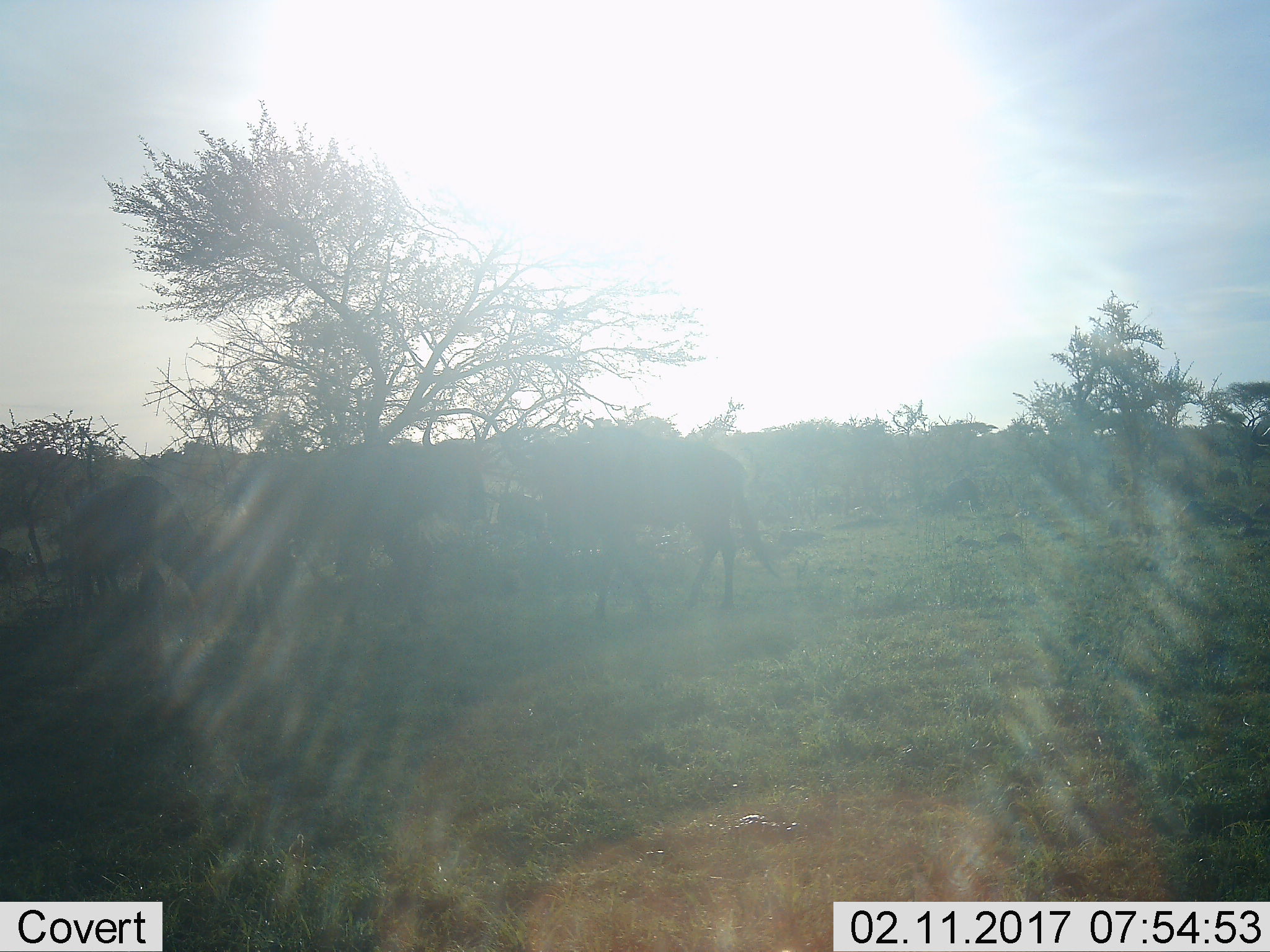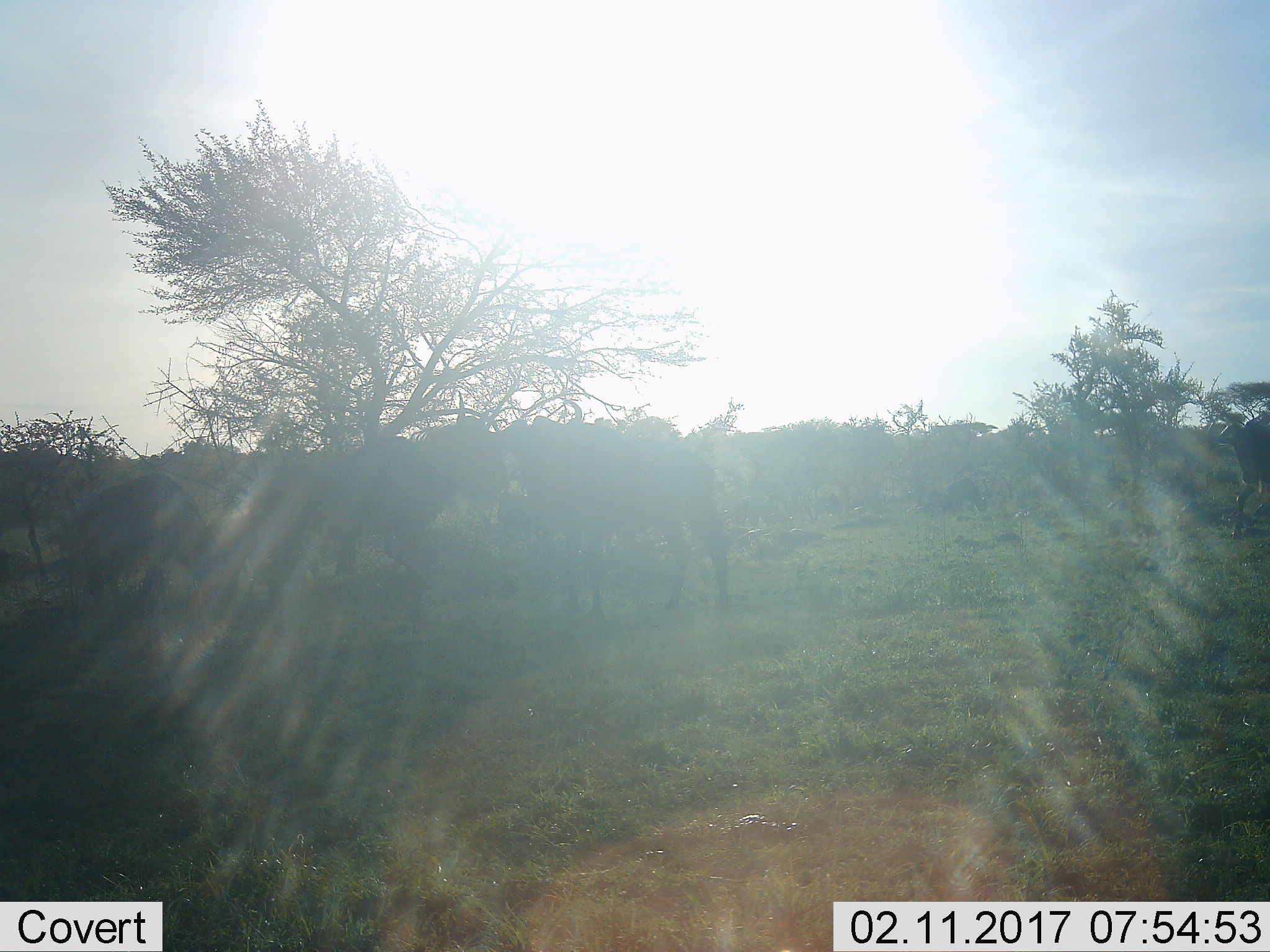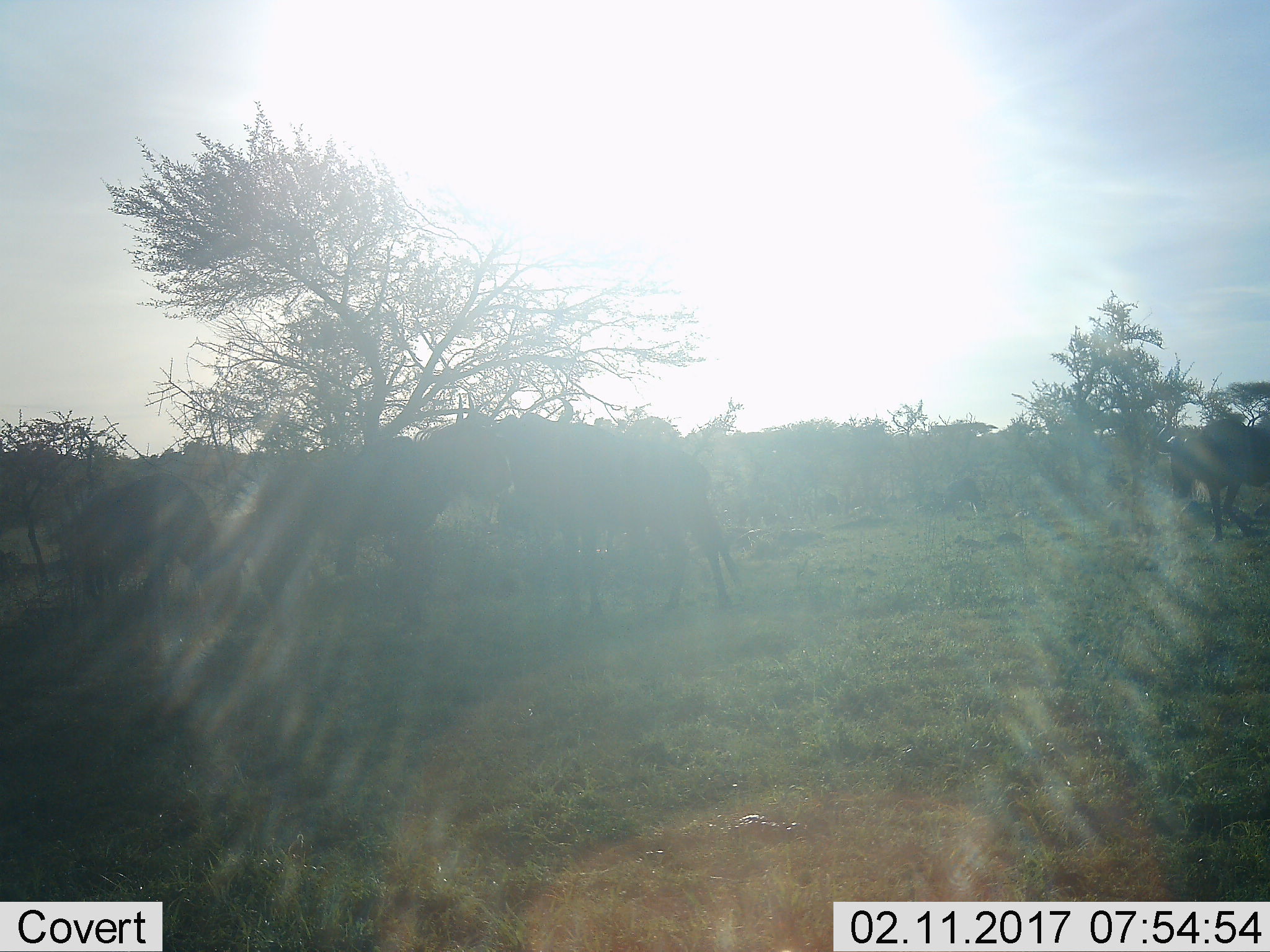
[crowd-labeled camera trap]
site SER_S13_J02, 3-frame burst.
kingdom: Animalia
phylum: Chordata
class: Mammalia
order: Artiodactyla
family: Bovidae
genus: Connochaetes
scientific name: Connochaetes taurinus taurinus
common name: blue wildebeest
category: wildebeestblue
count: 4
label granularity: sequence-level